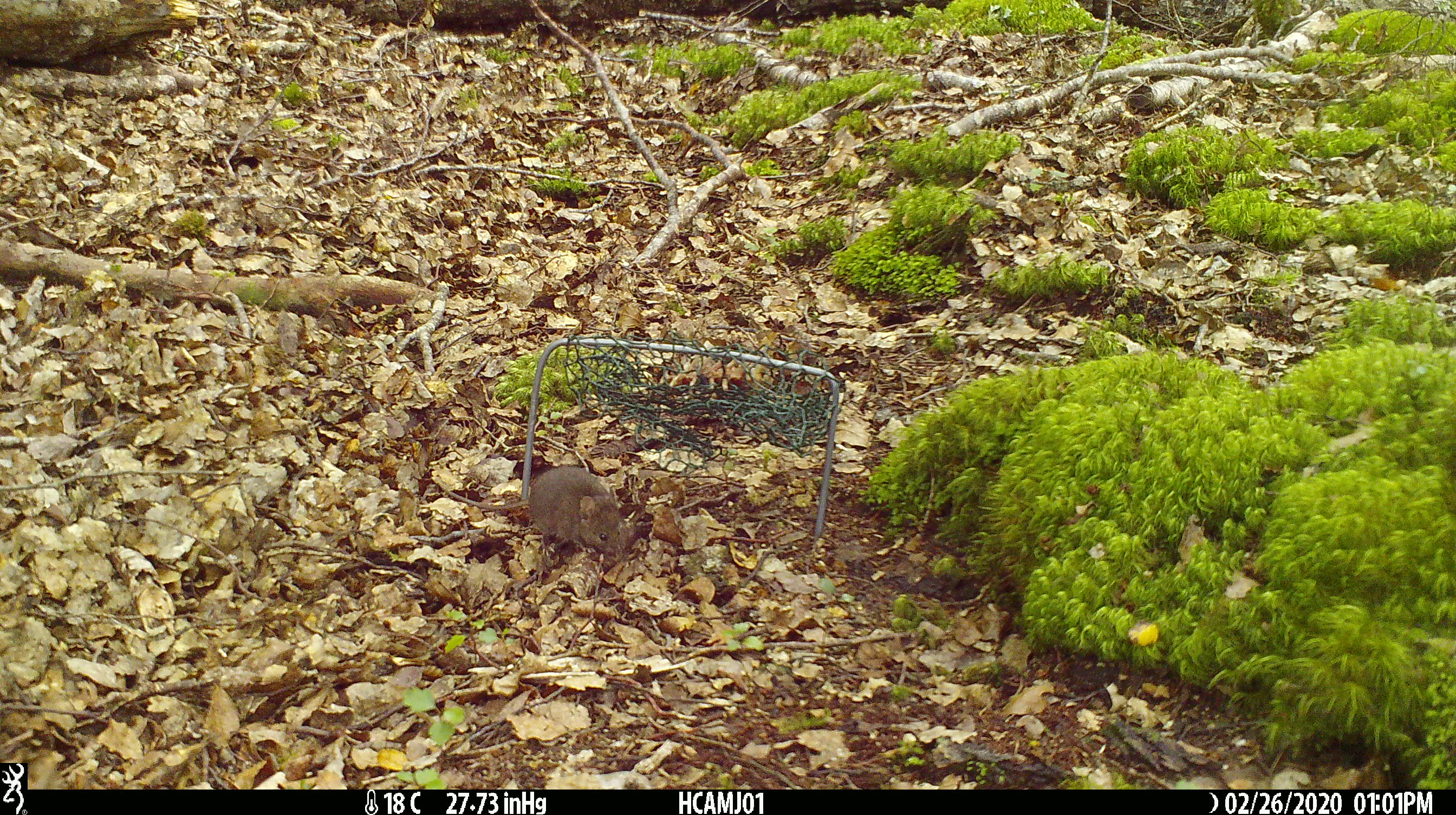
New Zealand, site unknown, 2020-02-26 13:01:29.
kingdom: Animalia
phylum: Chordata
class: Mammalia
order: Rodentia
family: Muridae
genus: Mus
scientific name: Mus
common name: mouse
Mouse (Mus).